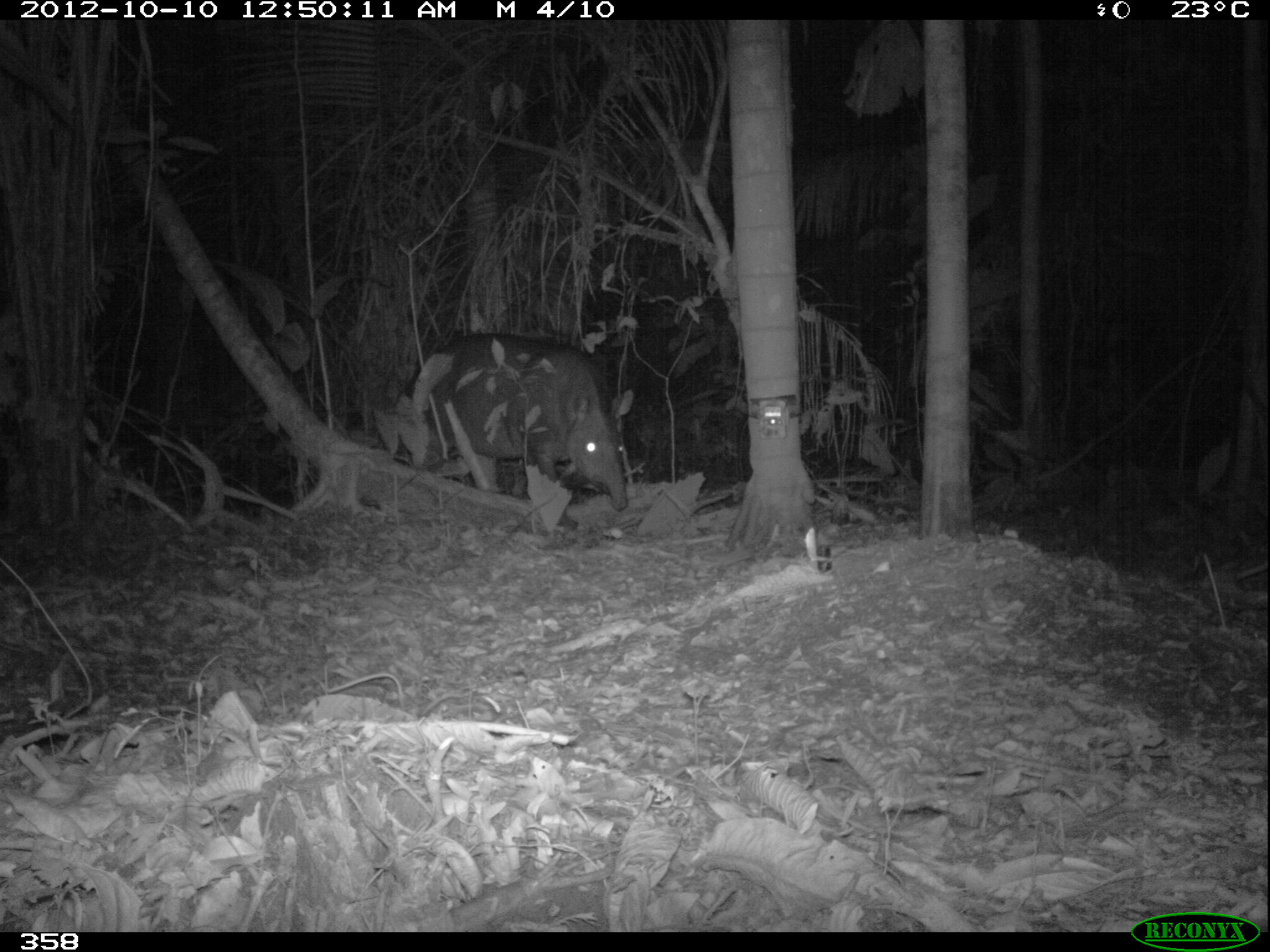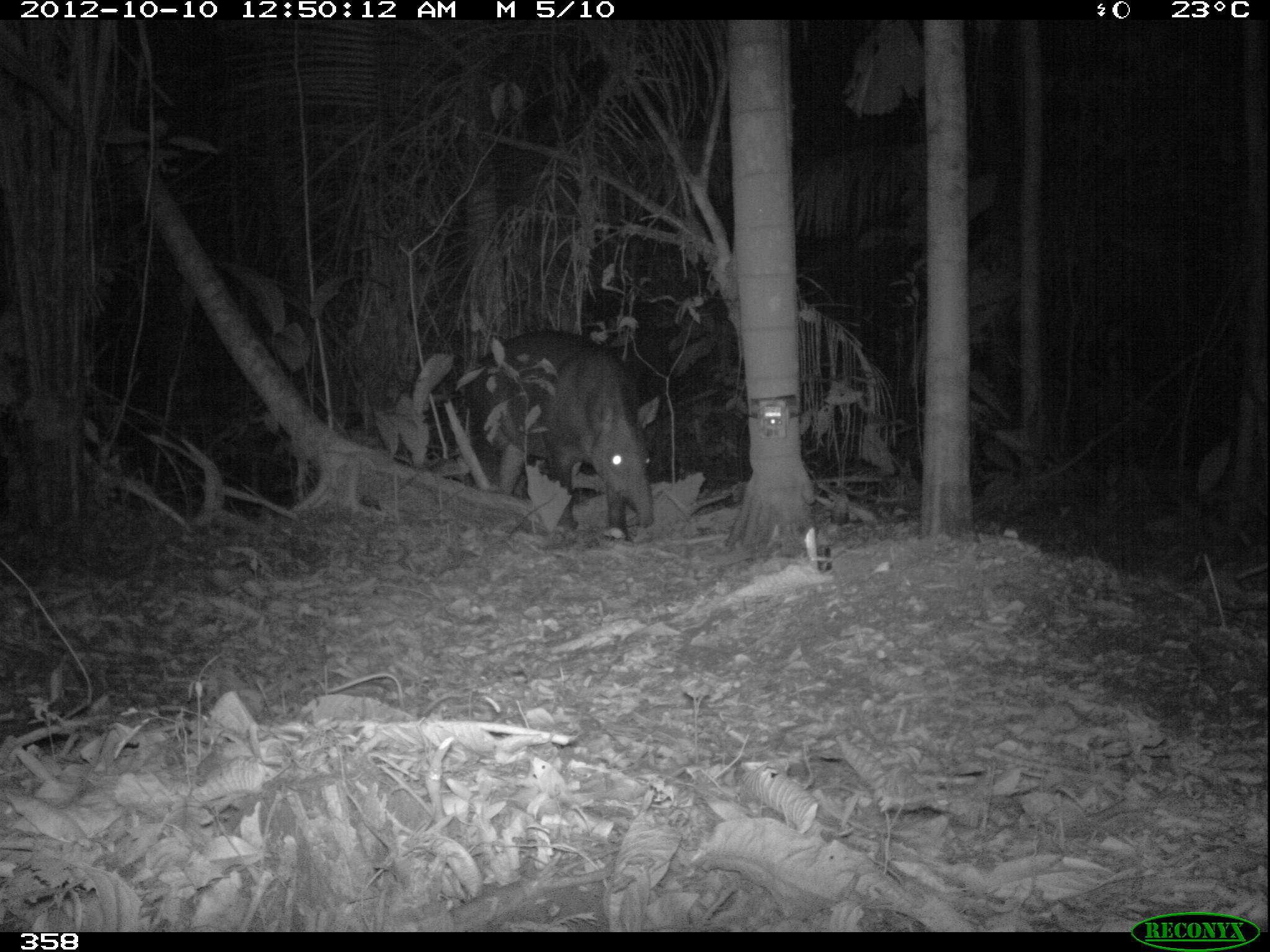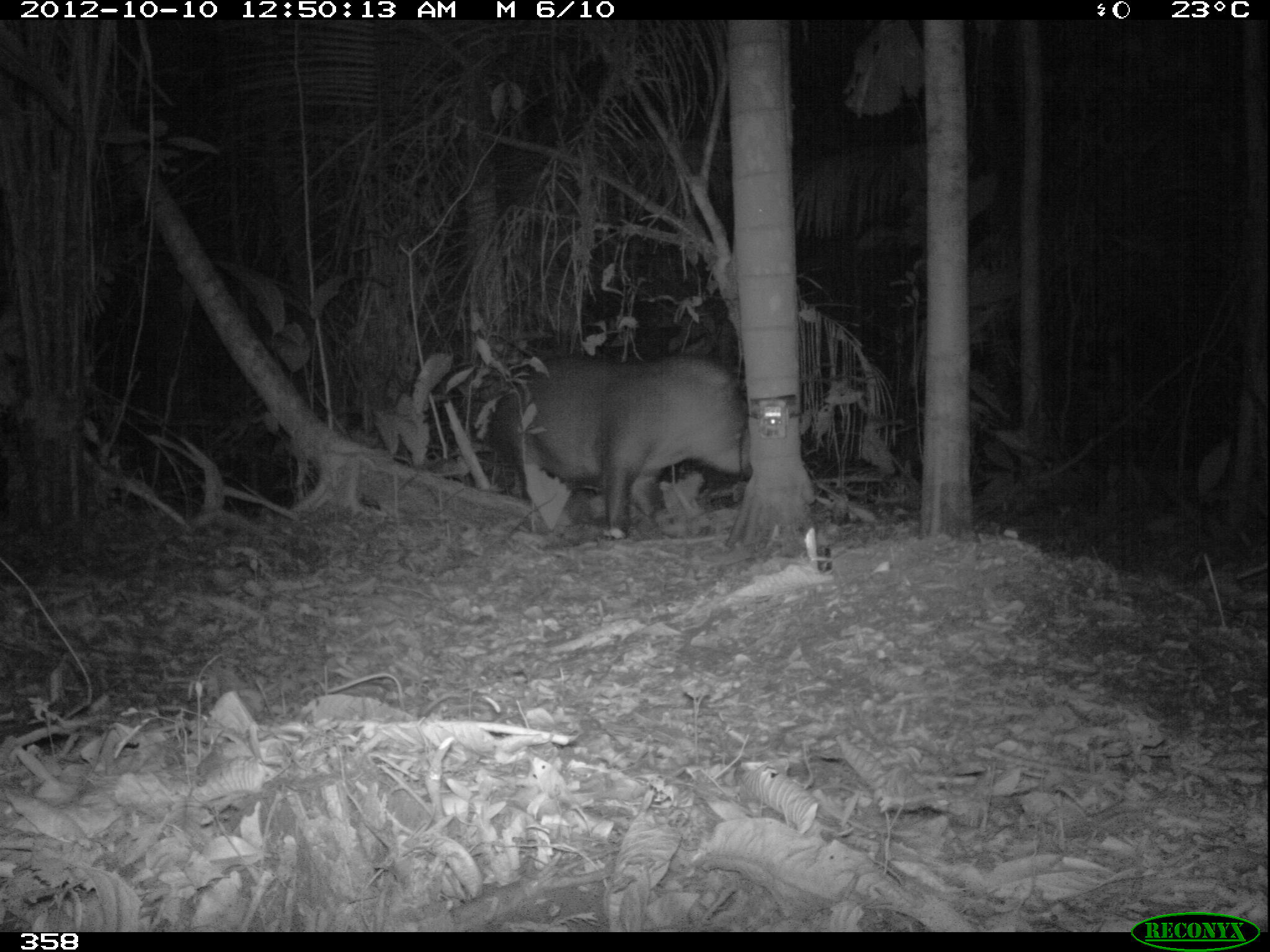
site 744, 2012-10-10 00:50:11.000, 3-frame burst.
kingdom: Animalia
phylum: Chordata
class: Mammalia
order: Perissodactyla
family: Tapiridae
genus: Tapirus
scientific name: Tapirus terrestris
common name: south american tapir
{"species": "Tapirus terrestris (south american tapir)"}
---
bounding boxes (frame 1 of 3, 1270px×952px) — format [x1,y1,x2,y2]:
tapirus terrestris: [391,332,629,512]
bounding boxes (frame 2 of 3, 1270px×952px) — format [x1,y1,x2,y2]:
tapirus terrestris: [466,328,654,542]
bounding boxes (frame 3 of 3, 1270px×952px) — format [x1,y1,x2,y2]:
tapirus terrestris: [486,358,752,537]